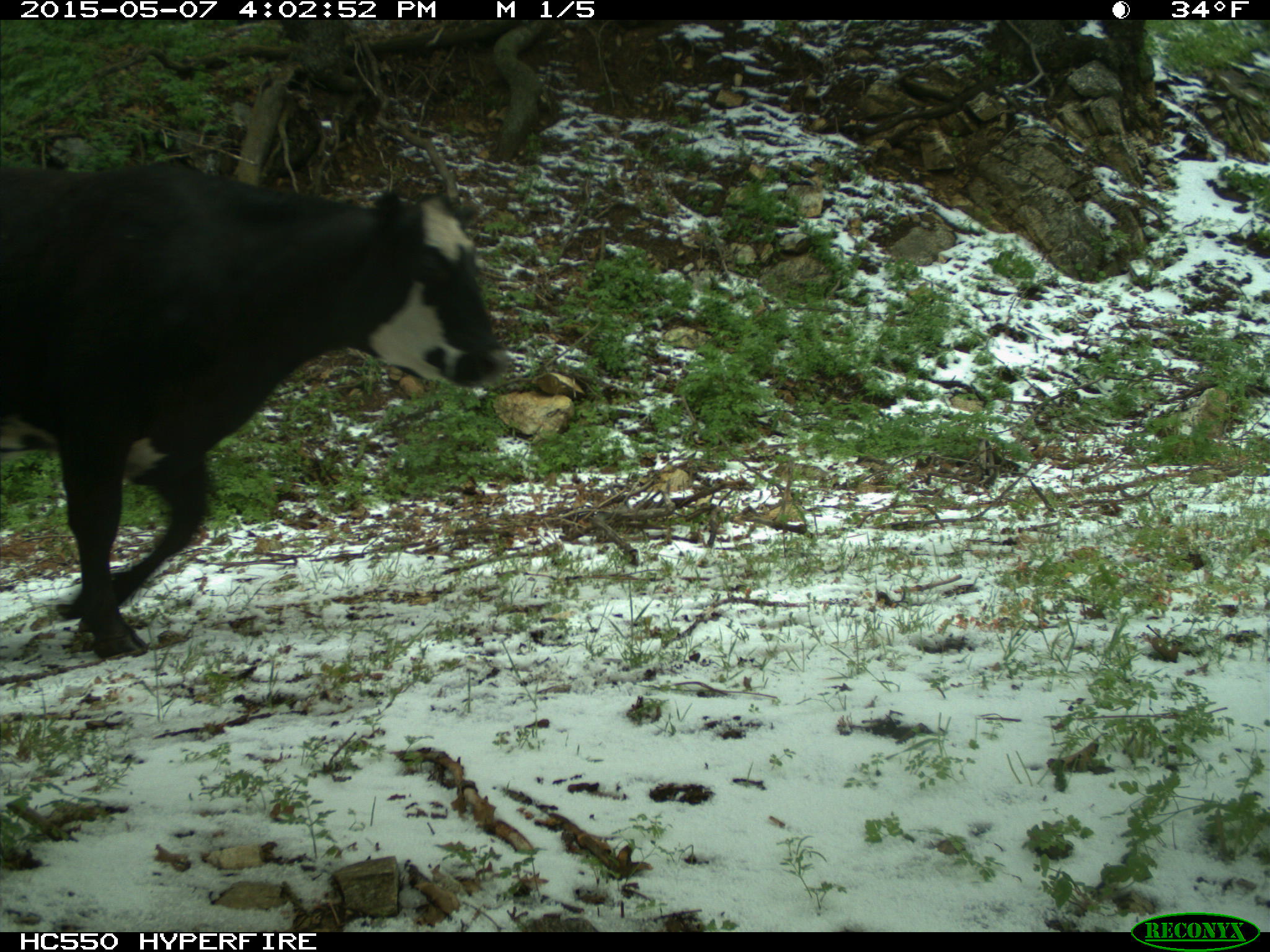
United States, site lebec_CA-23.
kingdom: Animalia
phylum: Chordata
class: Mammalia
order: Artiodactyla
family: Bovidae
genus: Bos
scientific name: Bos taurus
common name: domestic cow